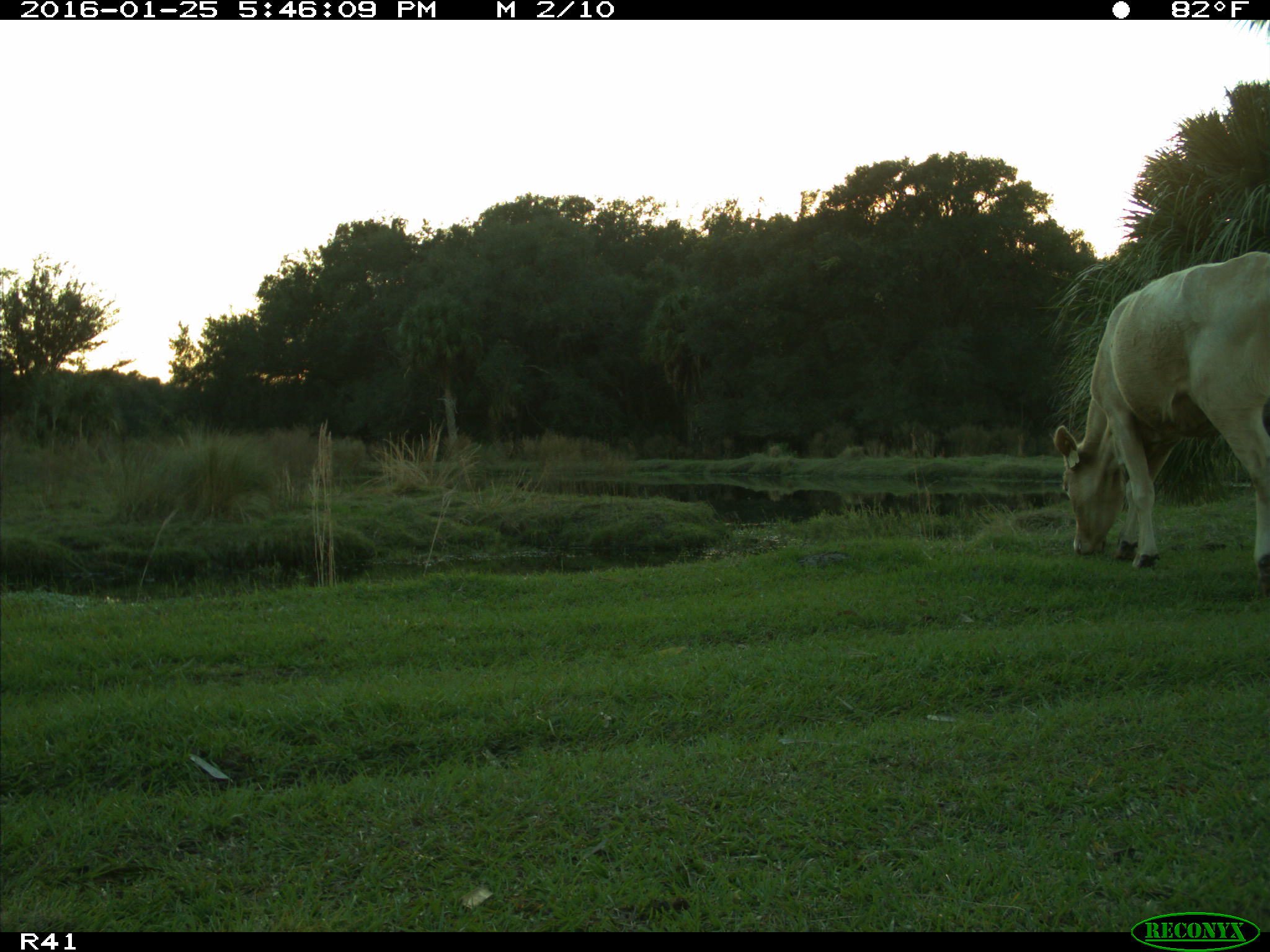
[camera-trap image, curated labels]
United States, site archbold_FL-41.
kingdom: Animalia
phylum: Chordata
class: Mammalia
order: Artiodactyla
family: Bovidae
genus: Bos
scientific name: Bos taurus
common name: domestic cow